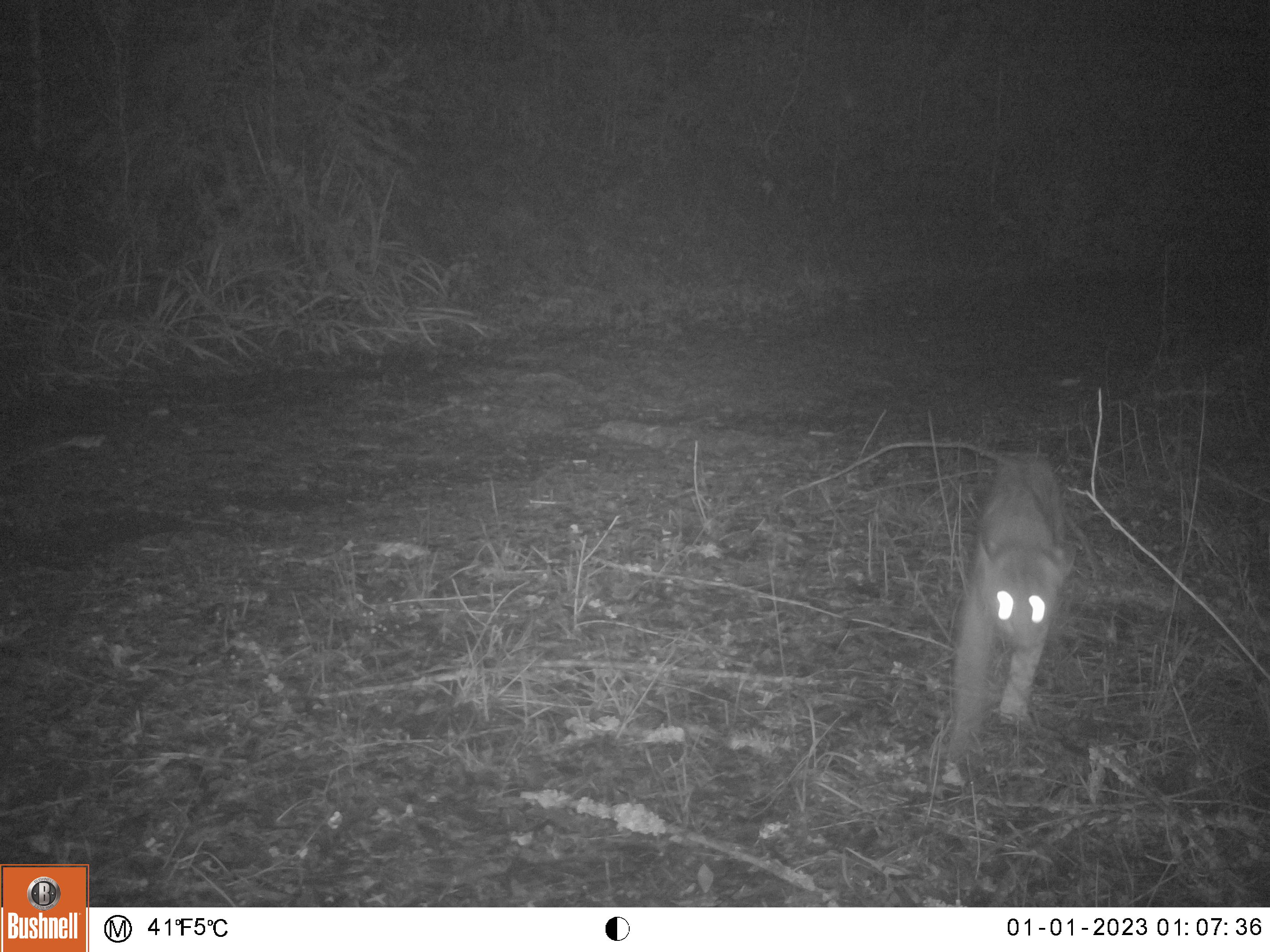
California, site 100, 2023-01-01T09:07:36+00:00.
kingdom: Animalia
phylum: Chordata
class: Mammalia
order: Carnivora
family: Felidae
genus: Puma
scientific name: Puma concolor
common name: puma